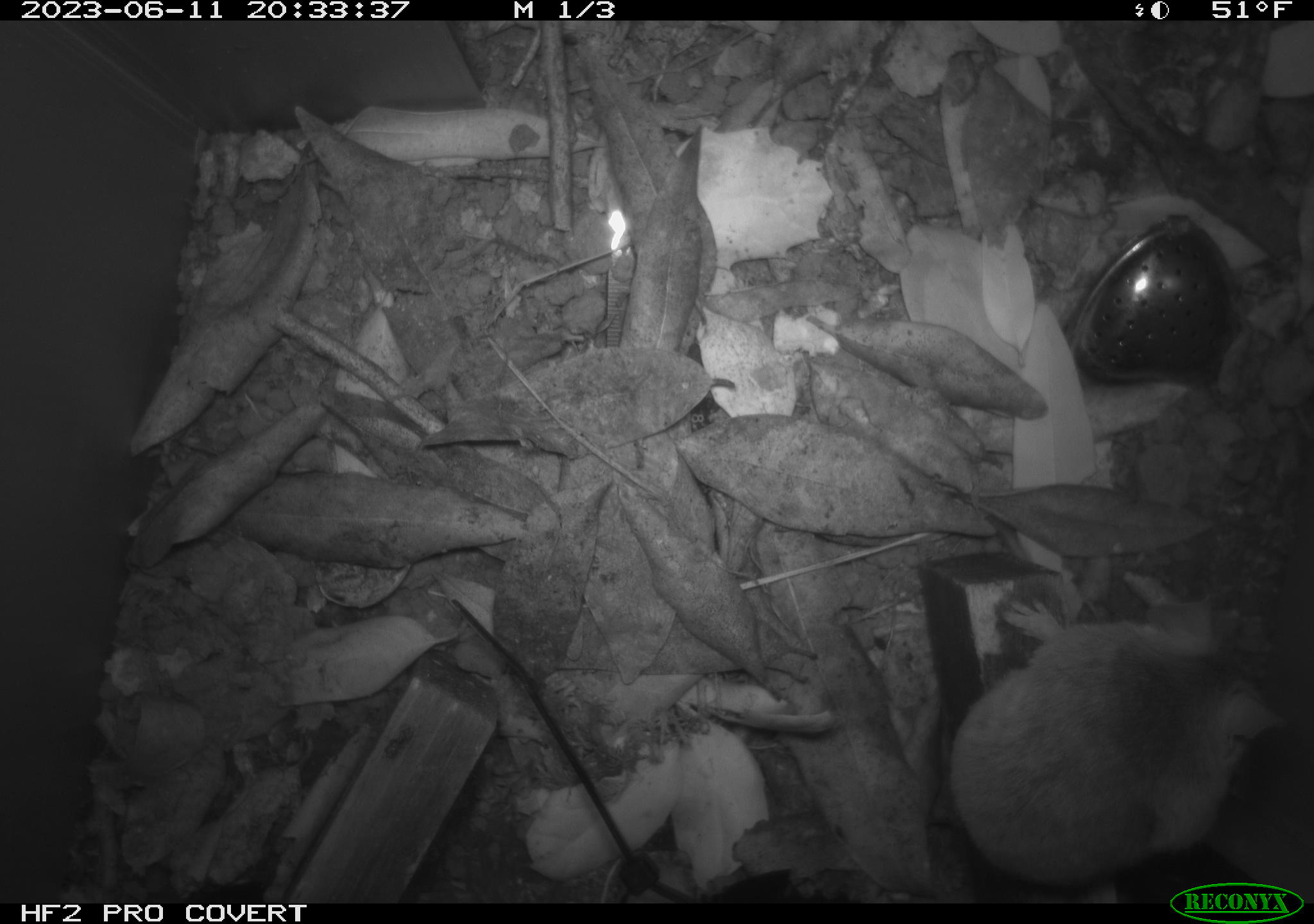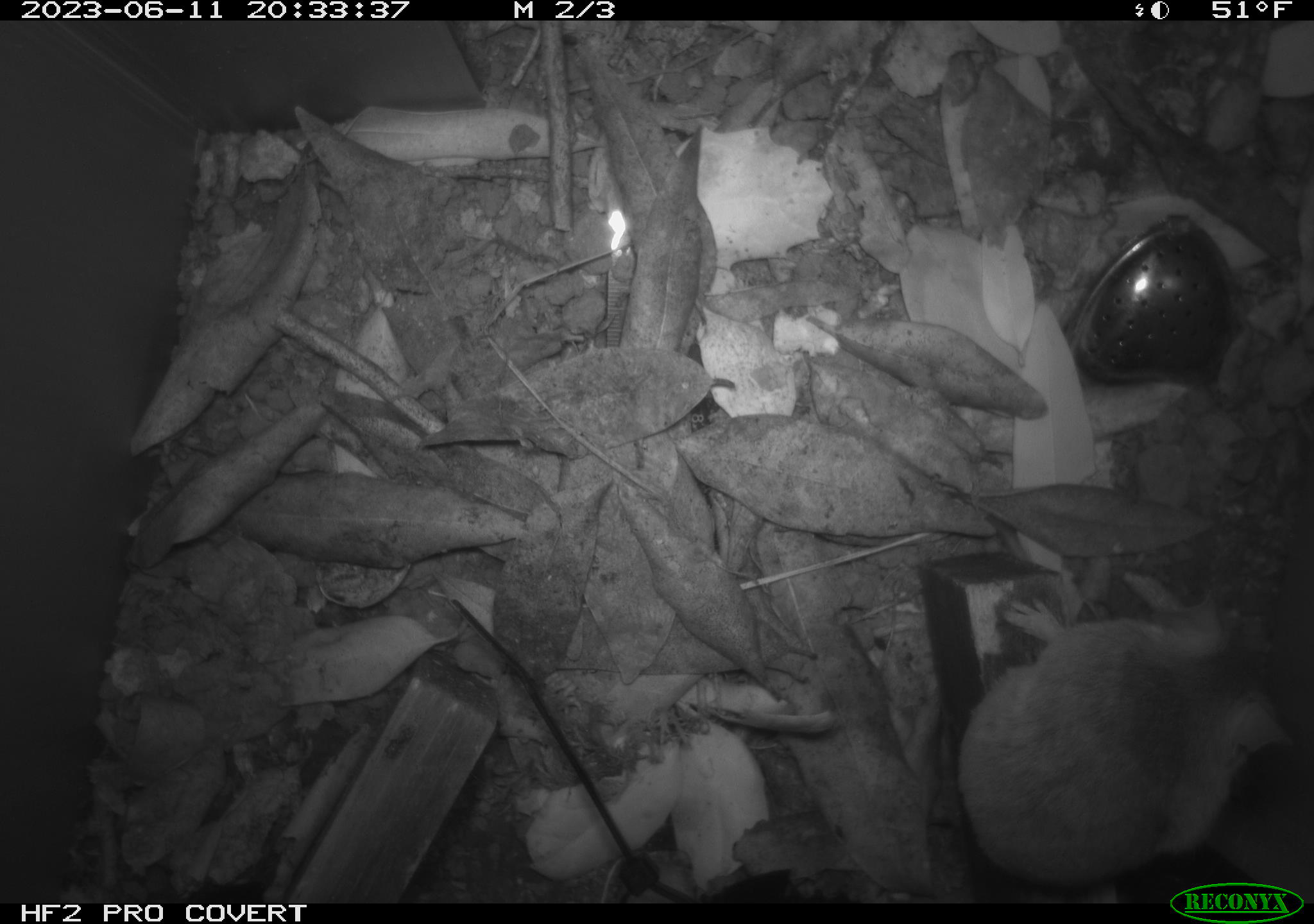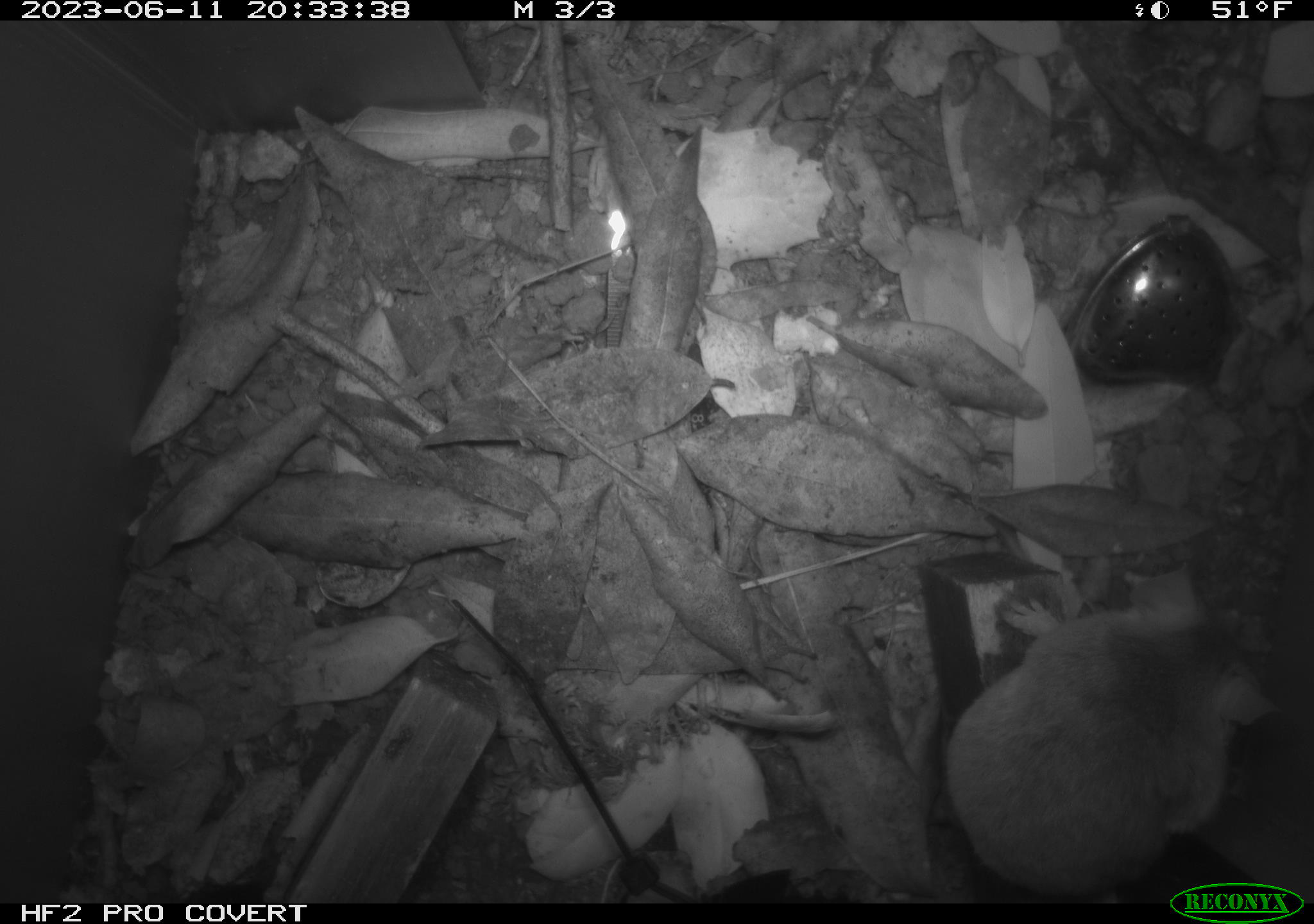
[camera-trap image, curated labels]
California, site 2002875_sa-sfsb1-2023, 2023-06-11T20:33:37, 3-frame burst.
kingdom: Animalia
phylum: Chordata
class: Mammalia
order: Rodentia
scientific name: Rodentia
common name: mouse species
Mouse species (Rodentia).